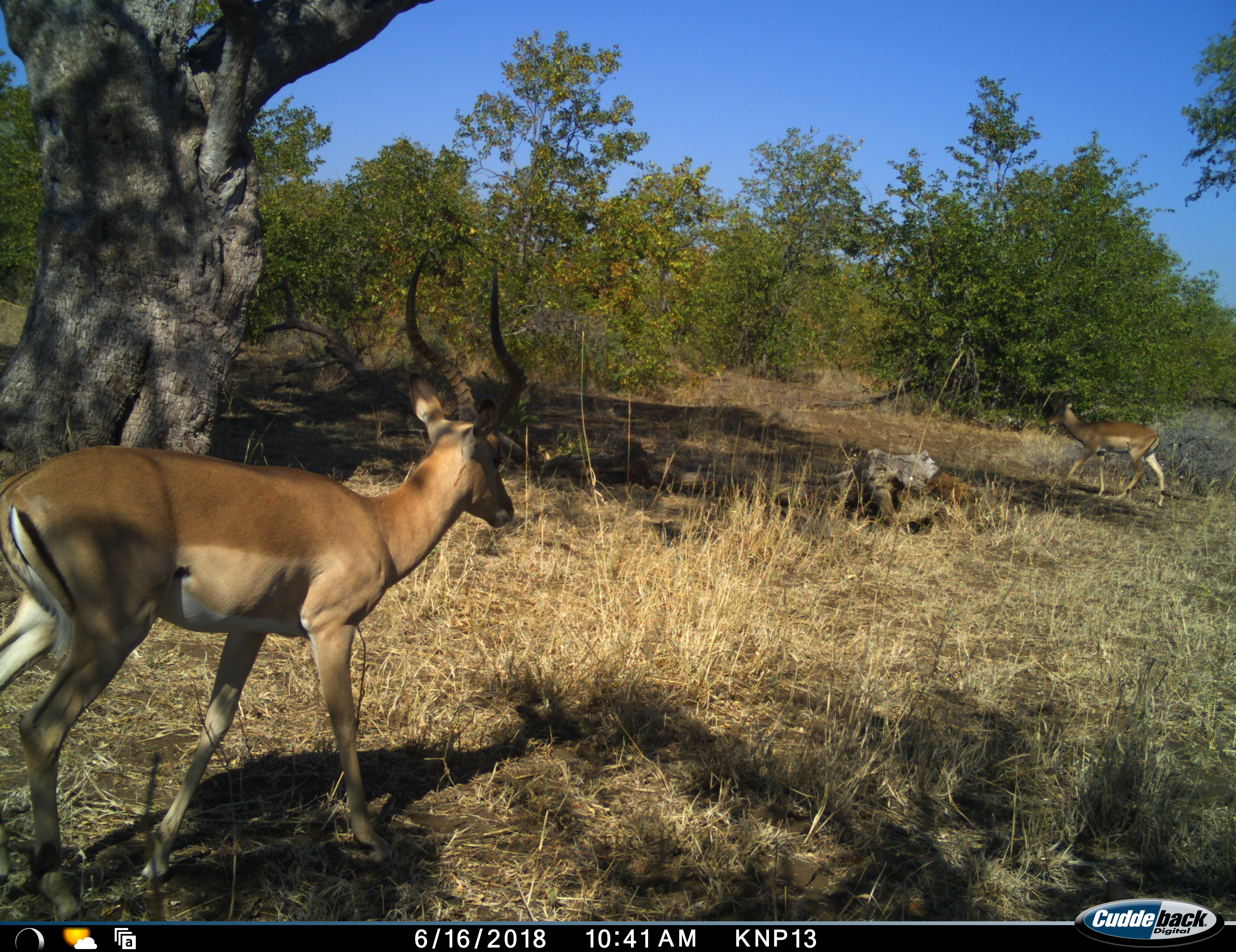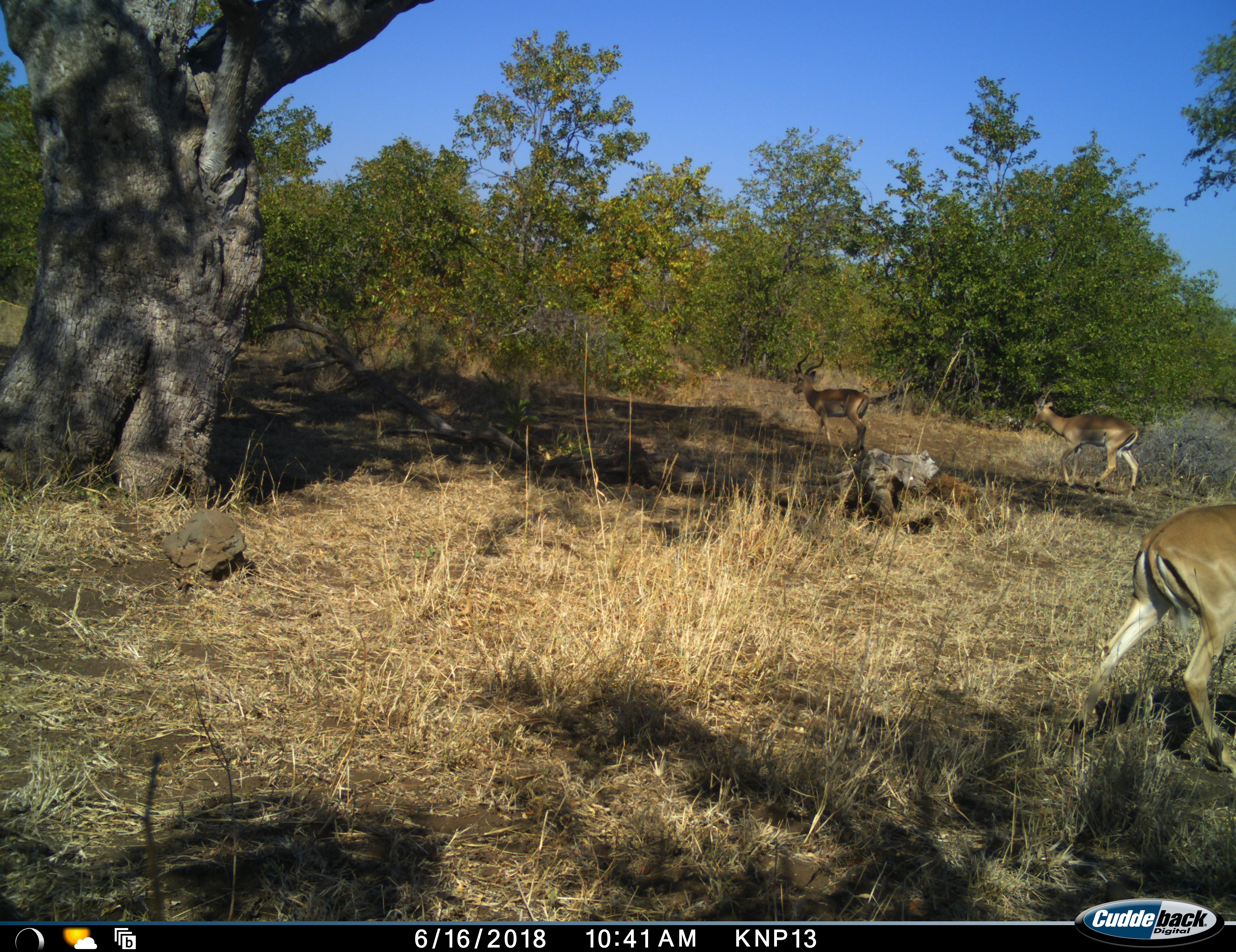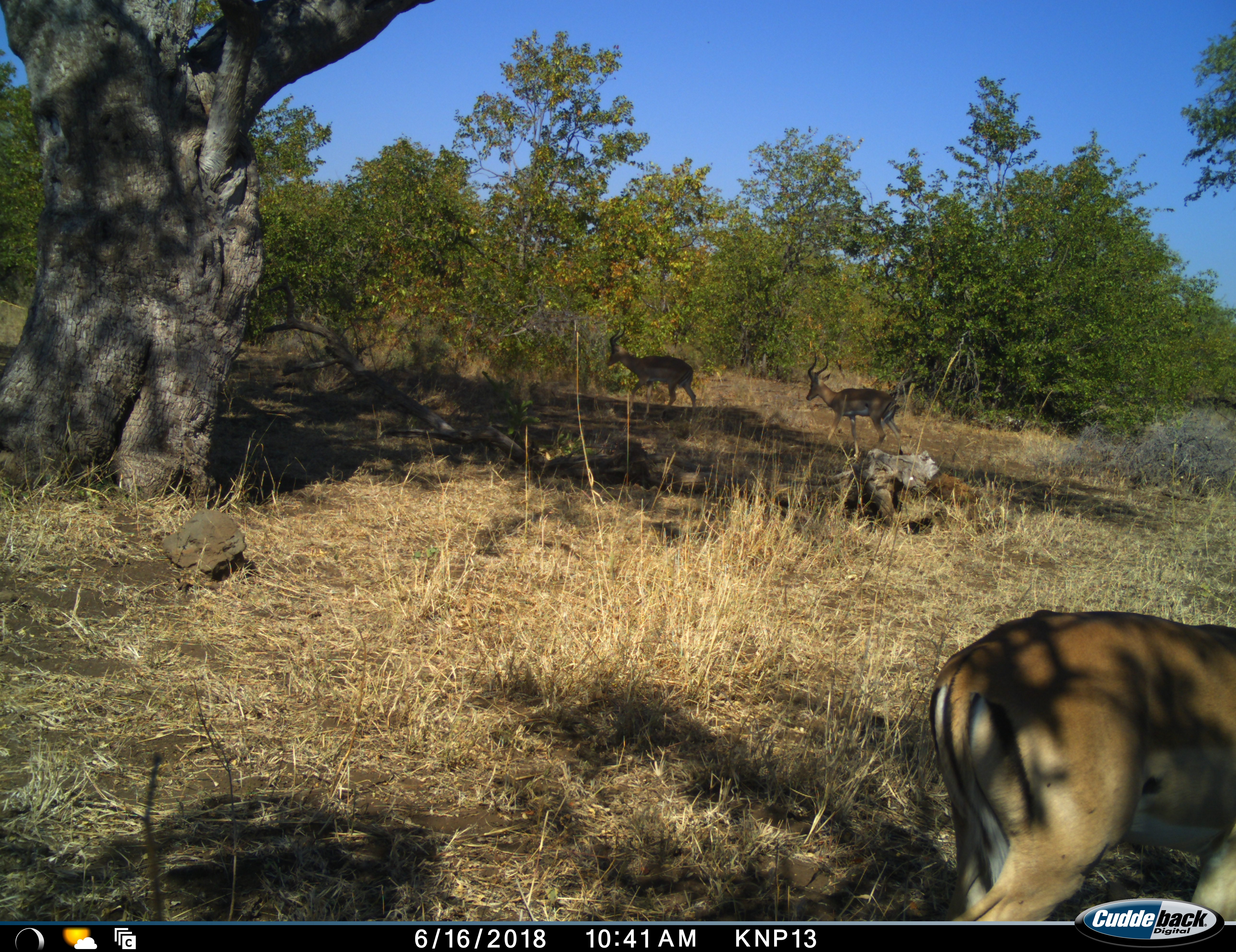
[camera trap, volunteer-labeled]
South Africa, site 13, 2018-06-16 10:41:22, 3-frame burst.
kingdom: Animalia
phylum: Chordata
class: Mammalia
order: Artiodactyla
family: Bovidae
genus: Aepyceros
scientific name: Aepyceros melampus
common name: impala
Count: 3.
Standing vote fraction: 0%.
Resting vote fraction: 0%.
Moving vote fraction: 100%.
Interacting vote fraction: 0%.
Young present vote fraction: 0%.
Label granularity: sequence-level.